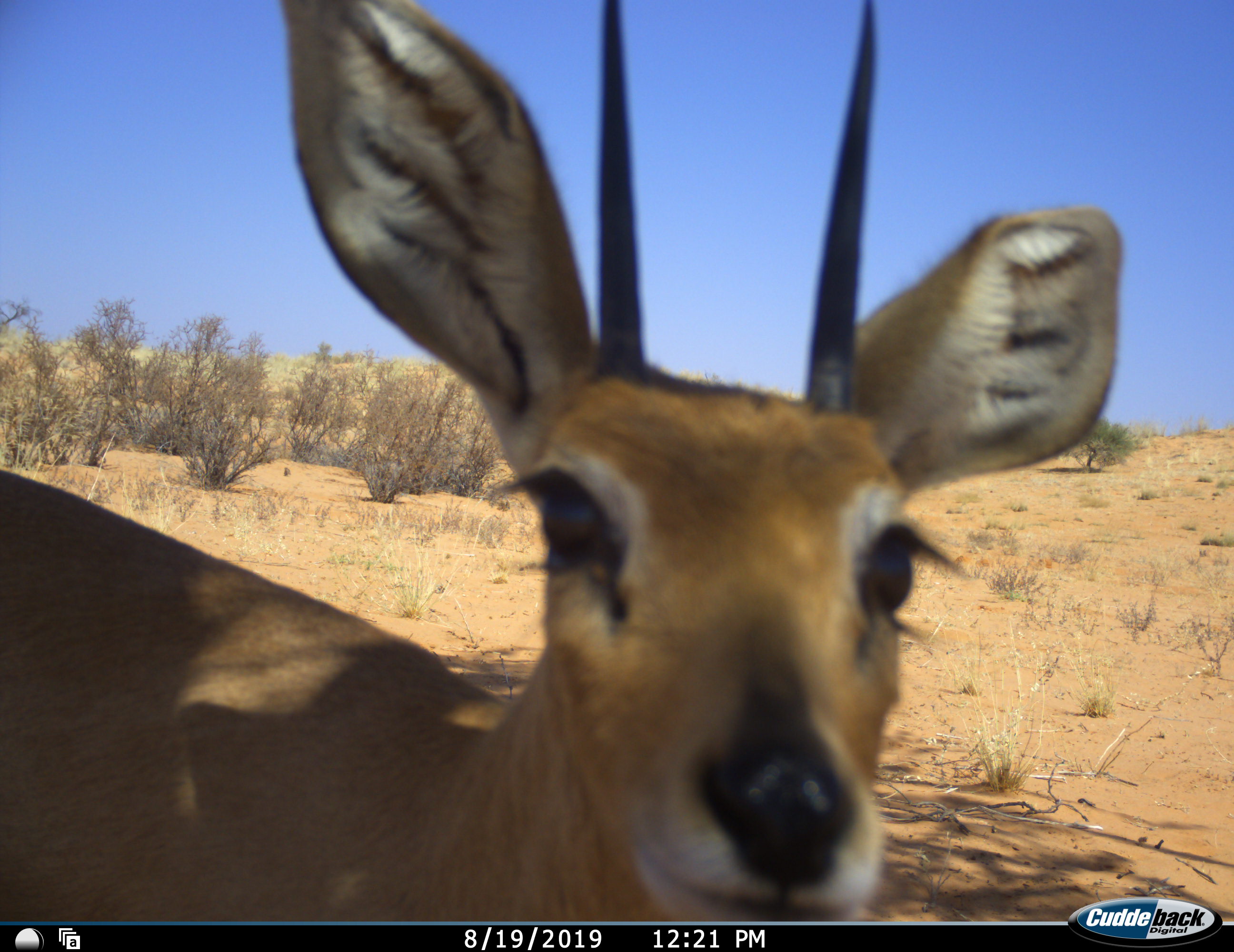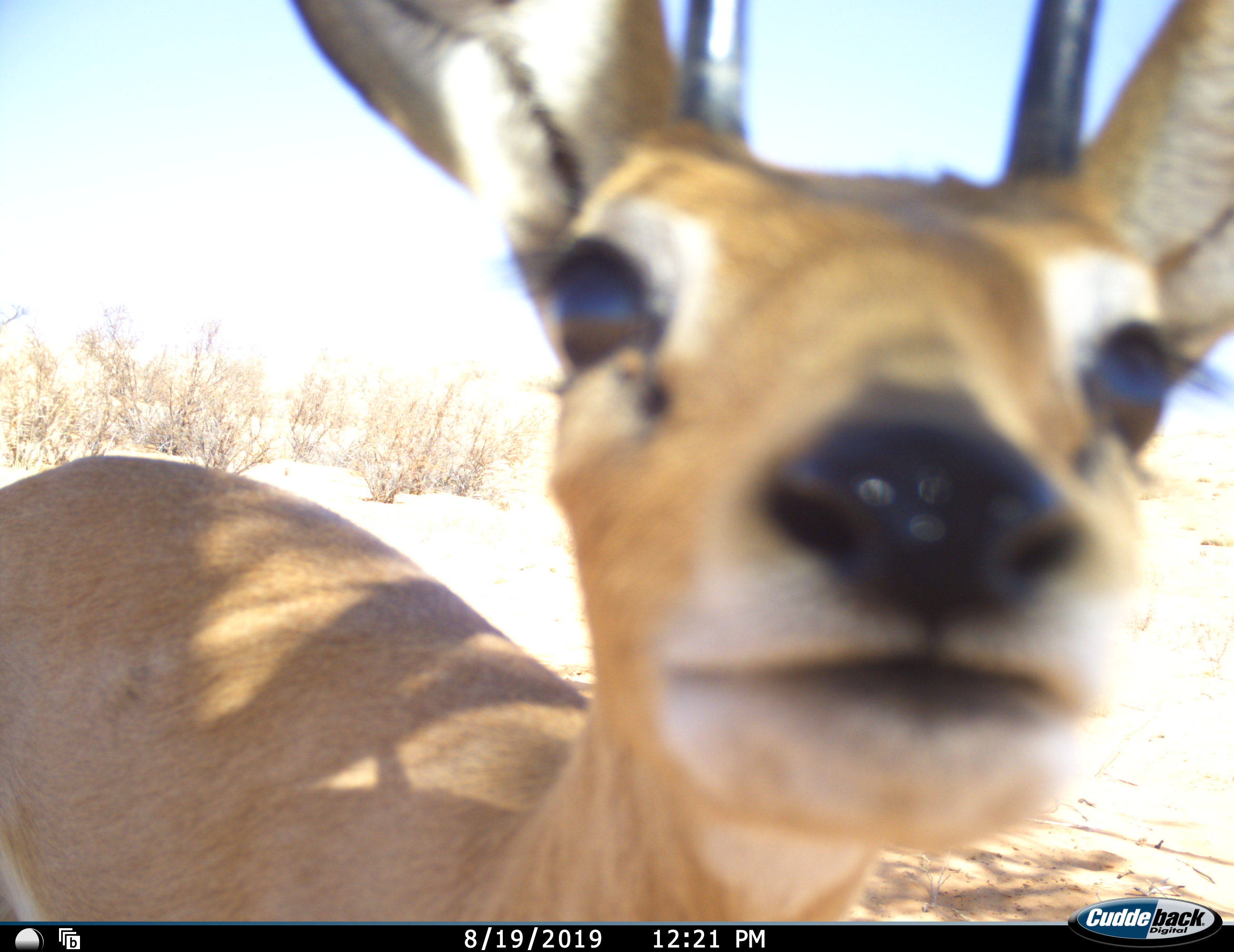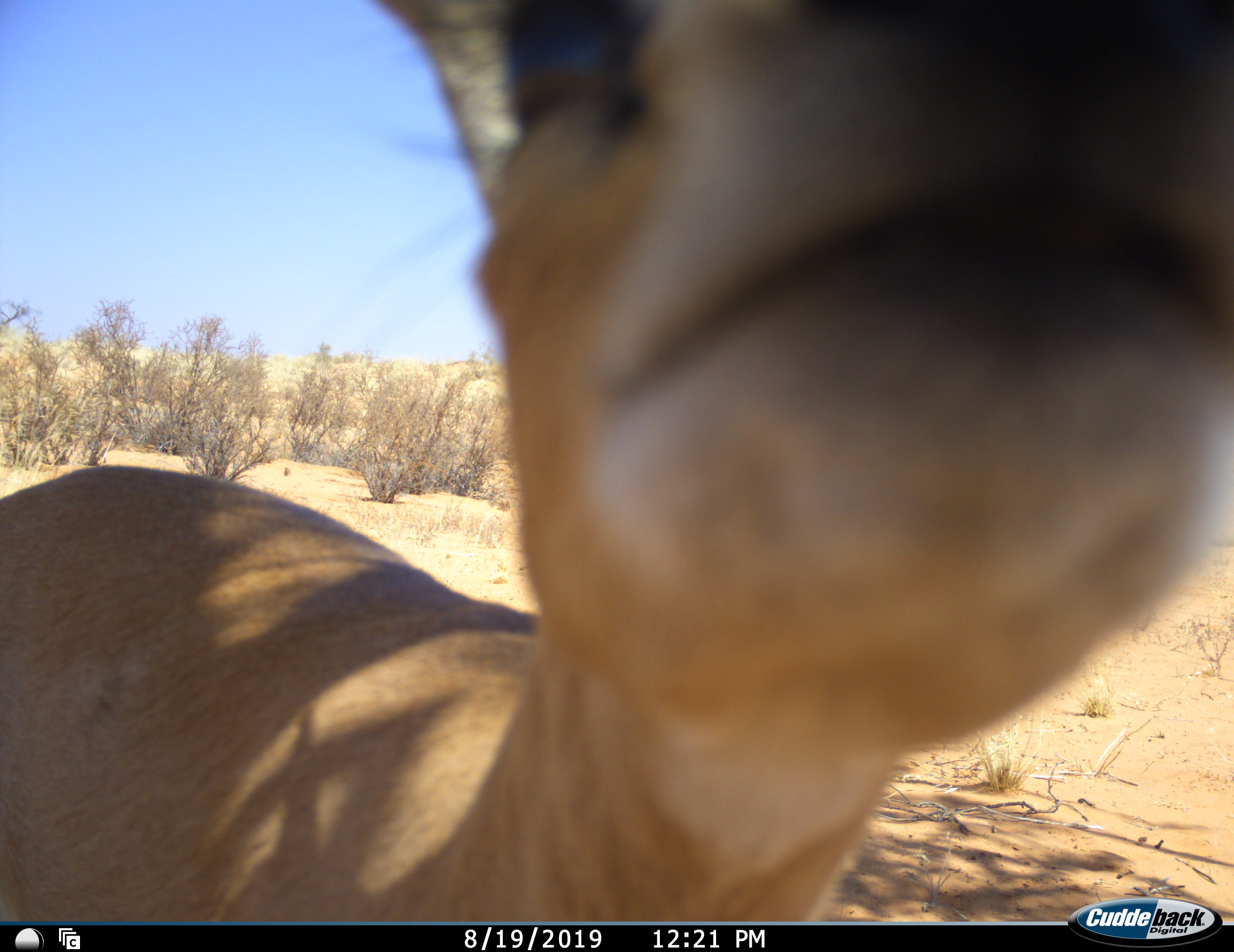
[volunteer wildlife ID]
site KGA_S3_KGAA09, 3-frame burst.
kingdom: Animalia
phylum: Chordata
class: Mammalia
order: Artiodactyla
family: Bovidae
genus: Raphicerus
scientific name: Raphicerus campestris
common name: steenbok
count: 1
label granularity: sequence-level